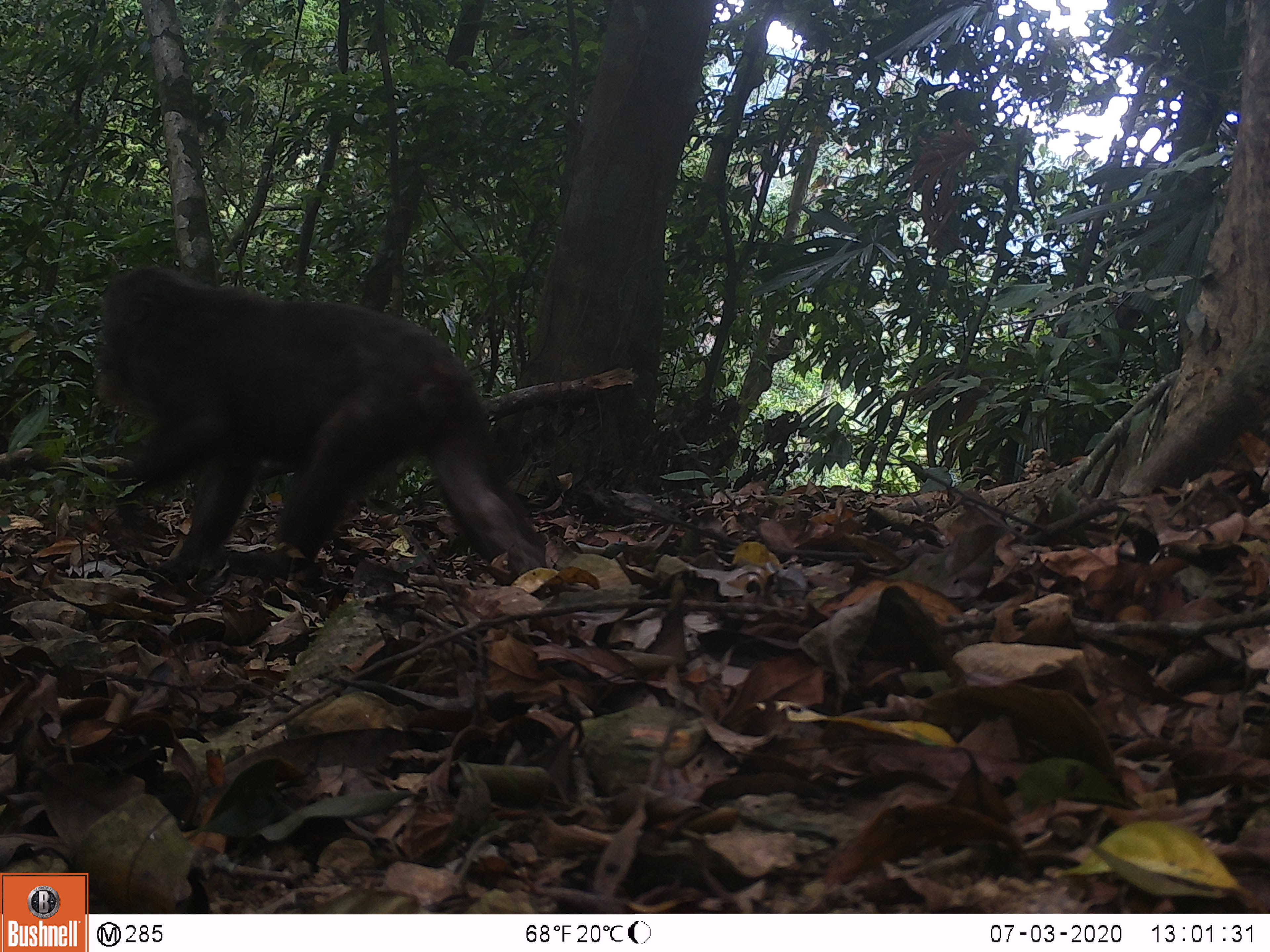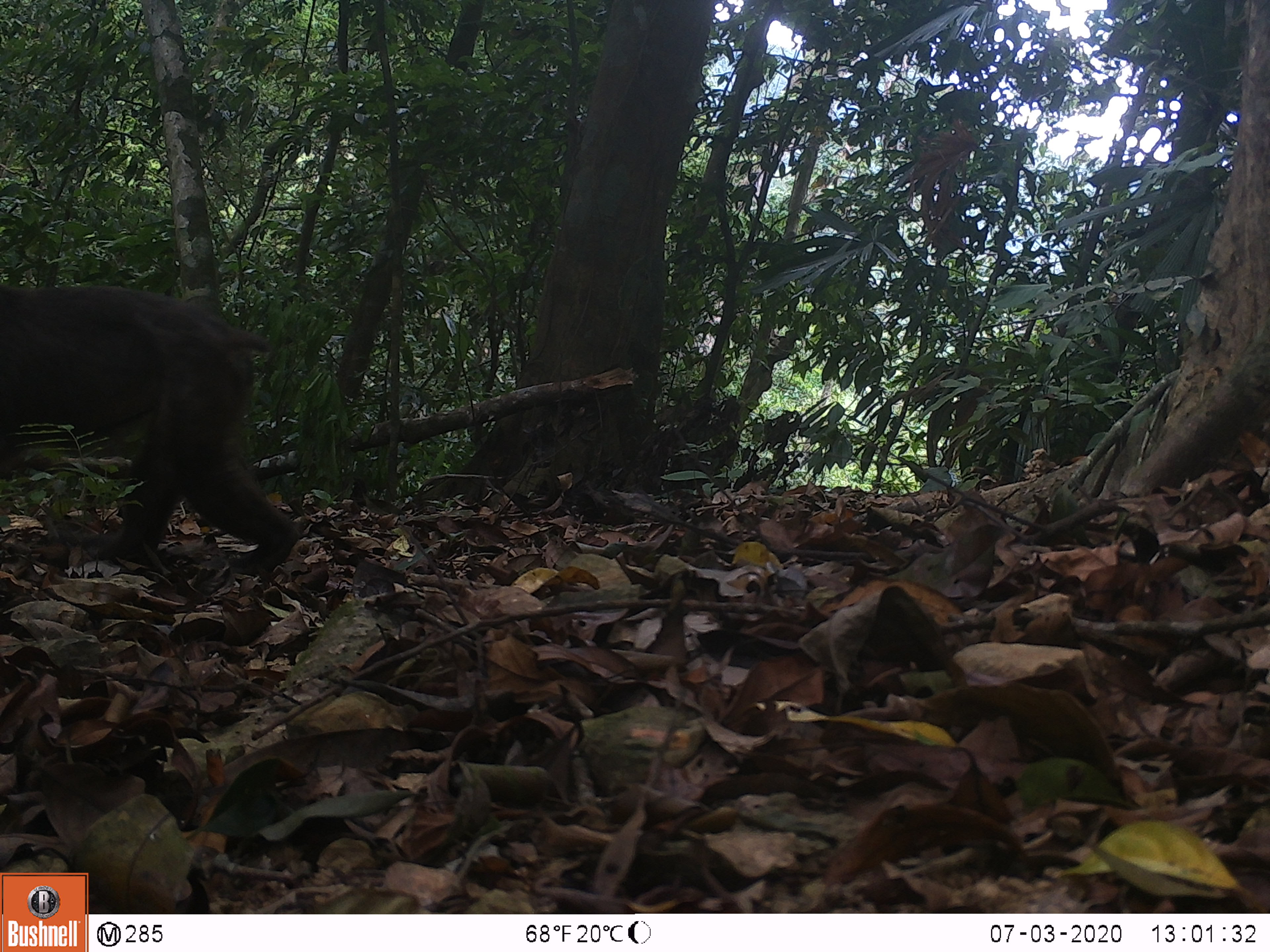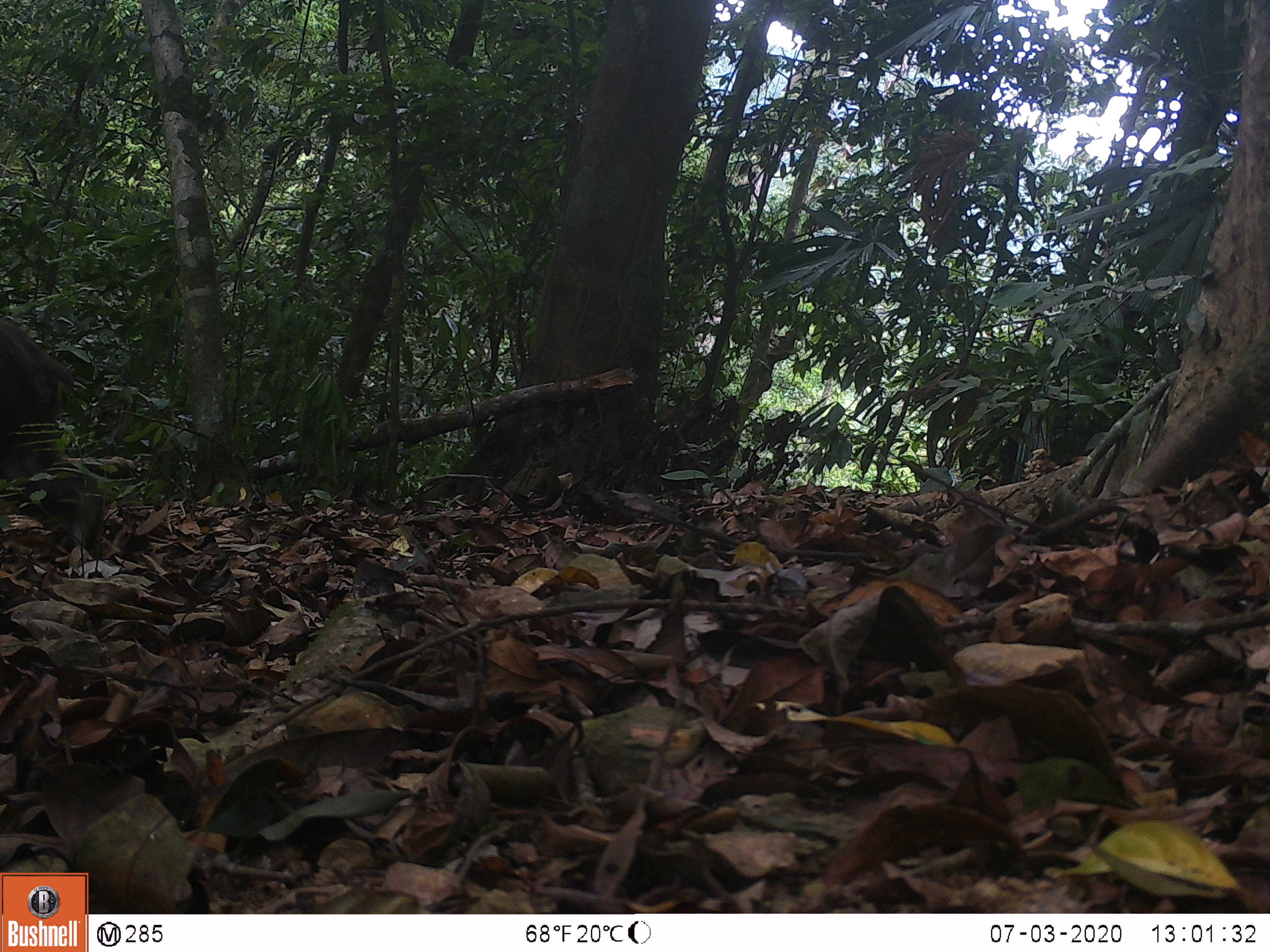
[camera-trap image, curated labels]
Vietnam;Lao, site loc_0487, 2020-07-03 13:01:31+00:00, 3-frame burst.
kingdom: Animalia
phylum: Chordata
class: Mammalia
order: Primates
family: Cercopithecidae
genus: Macaca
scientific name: Macaca arctoides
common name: stump-tailed macaque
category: stump tailed macaque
Stump tailed macaque (stump-tailed macaque) (Macaca arctoides). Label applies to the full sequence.